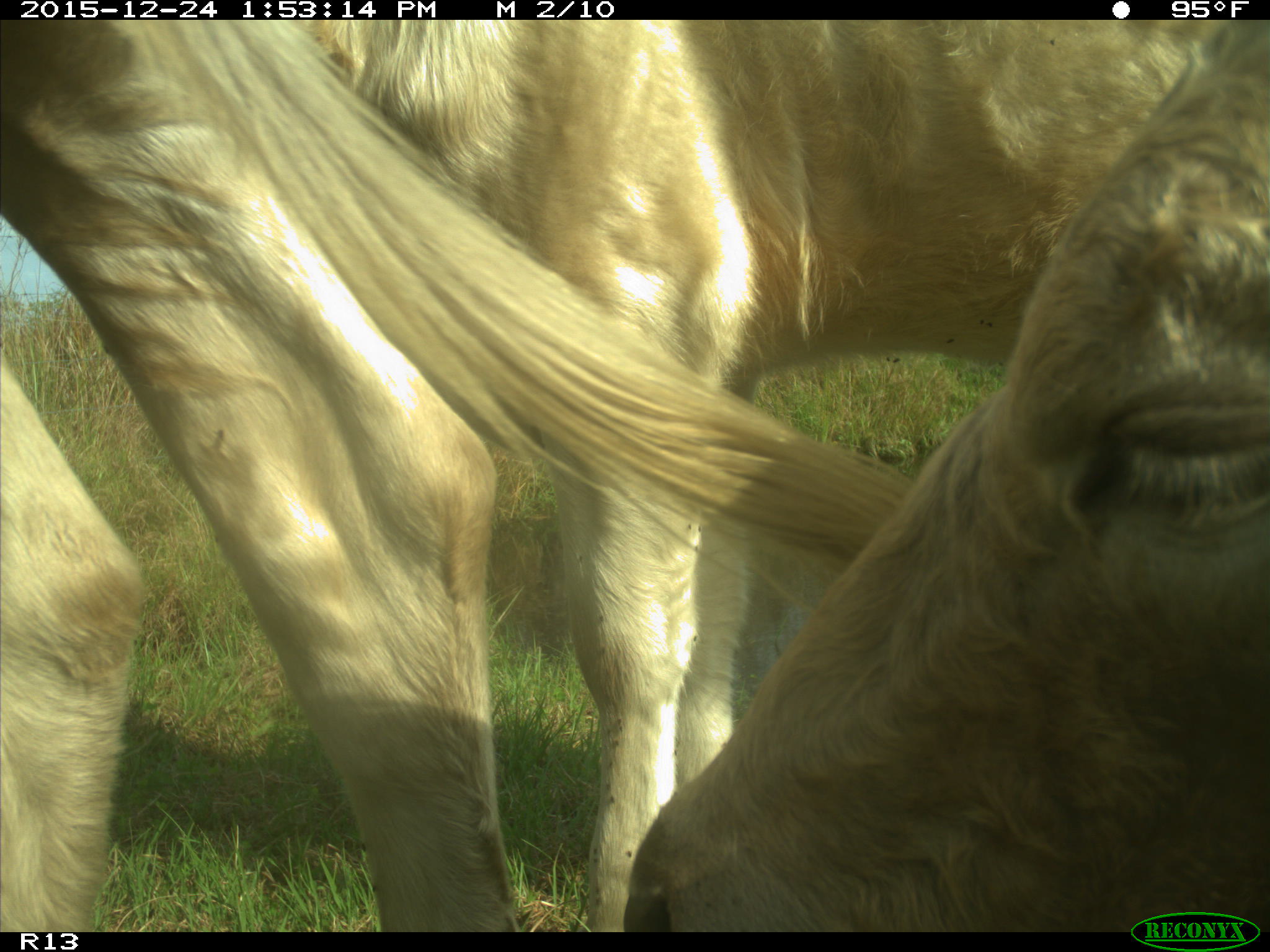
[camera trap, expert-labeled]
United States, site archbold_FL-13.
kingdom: Animalia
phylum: Chordata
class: Mammalia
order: Artiodactyla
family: Bovidae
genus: Bos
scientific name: Bos taurus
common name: domestic cow